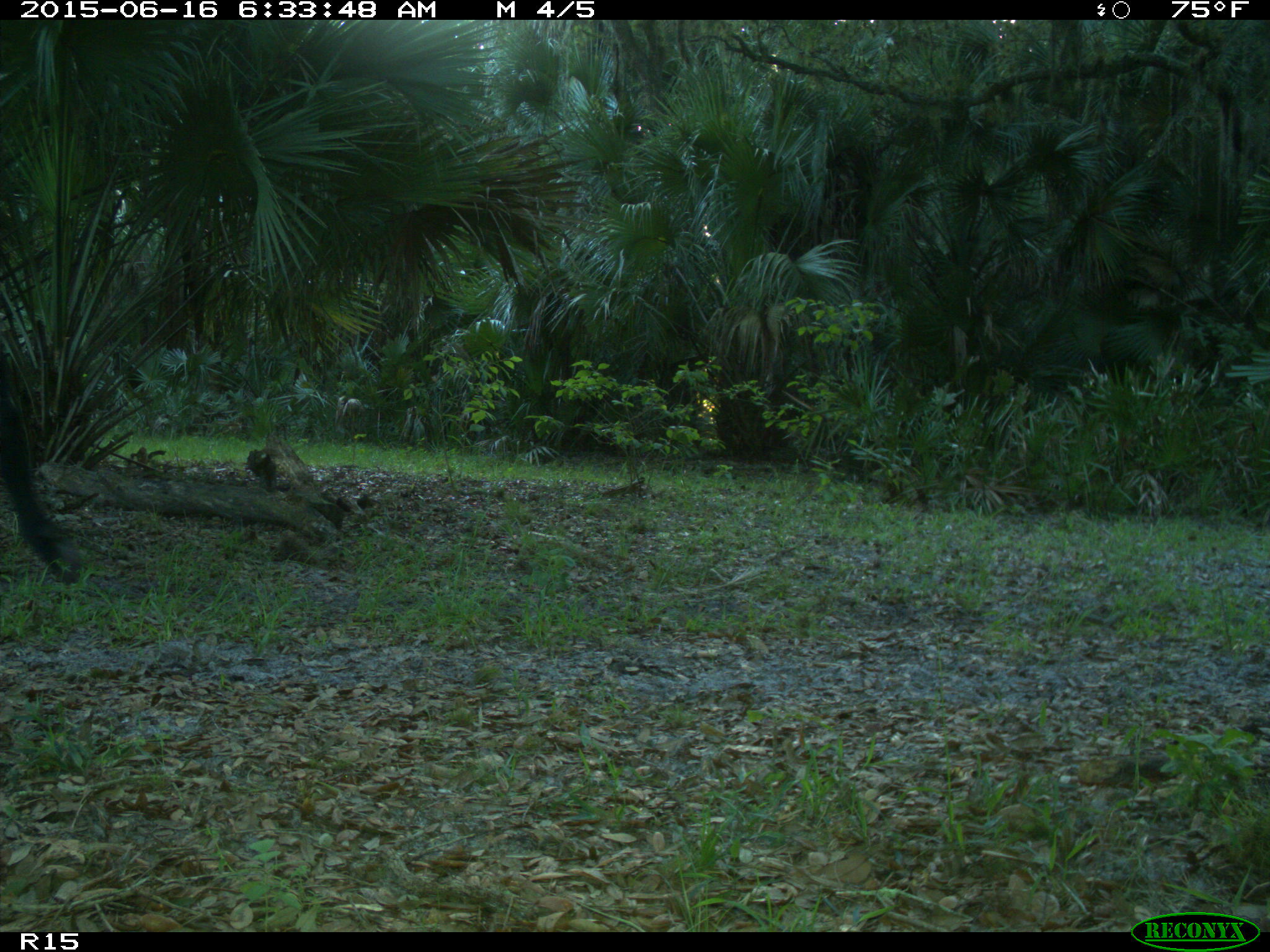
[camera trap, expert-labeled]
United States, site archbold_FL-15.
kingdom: Animalia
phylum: Chordata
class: Mammalia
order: Artiodactyla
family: Bovidae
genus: Bos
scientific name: Bos taurus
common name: domestic cow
Bos taurus (domestic cow).